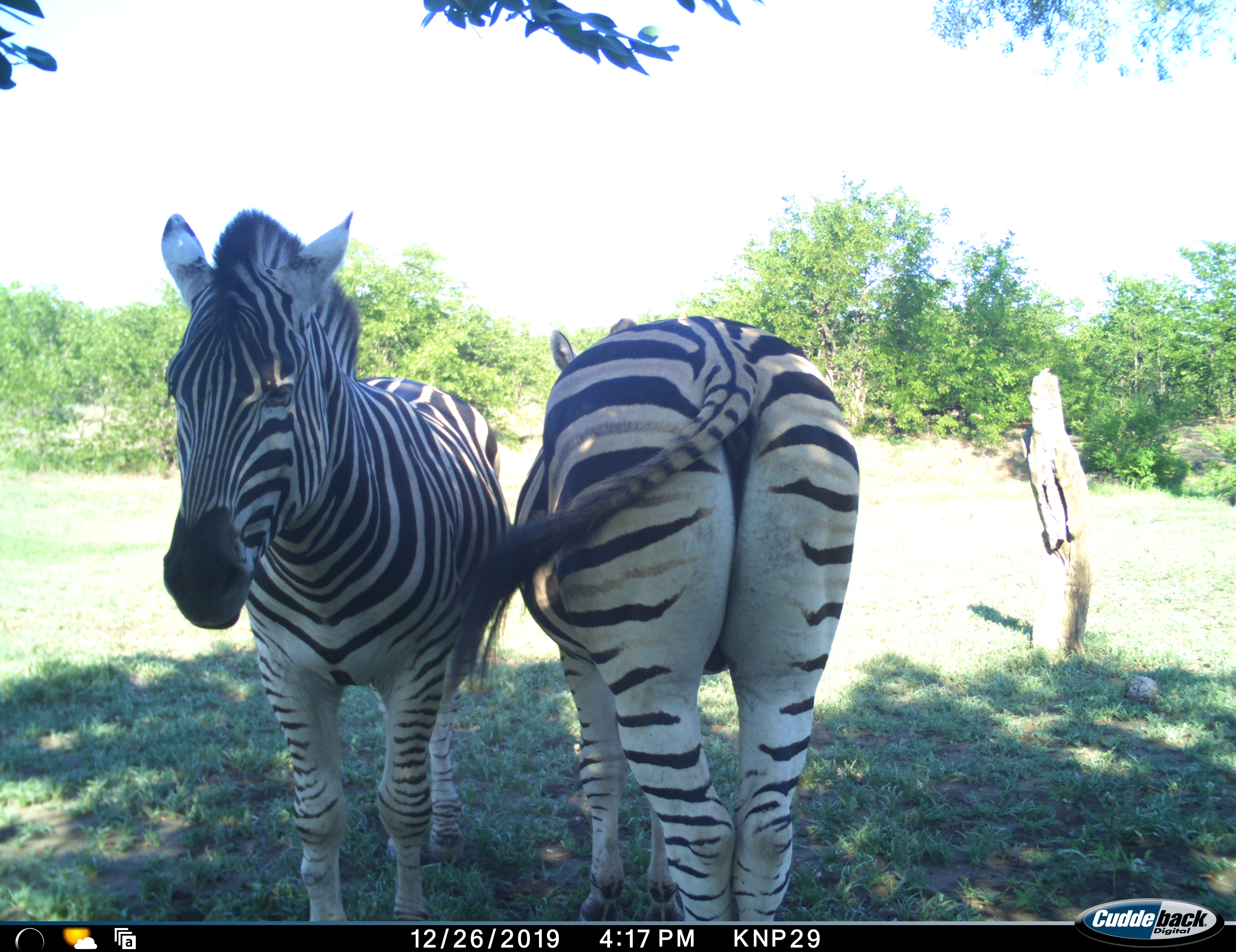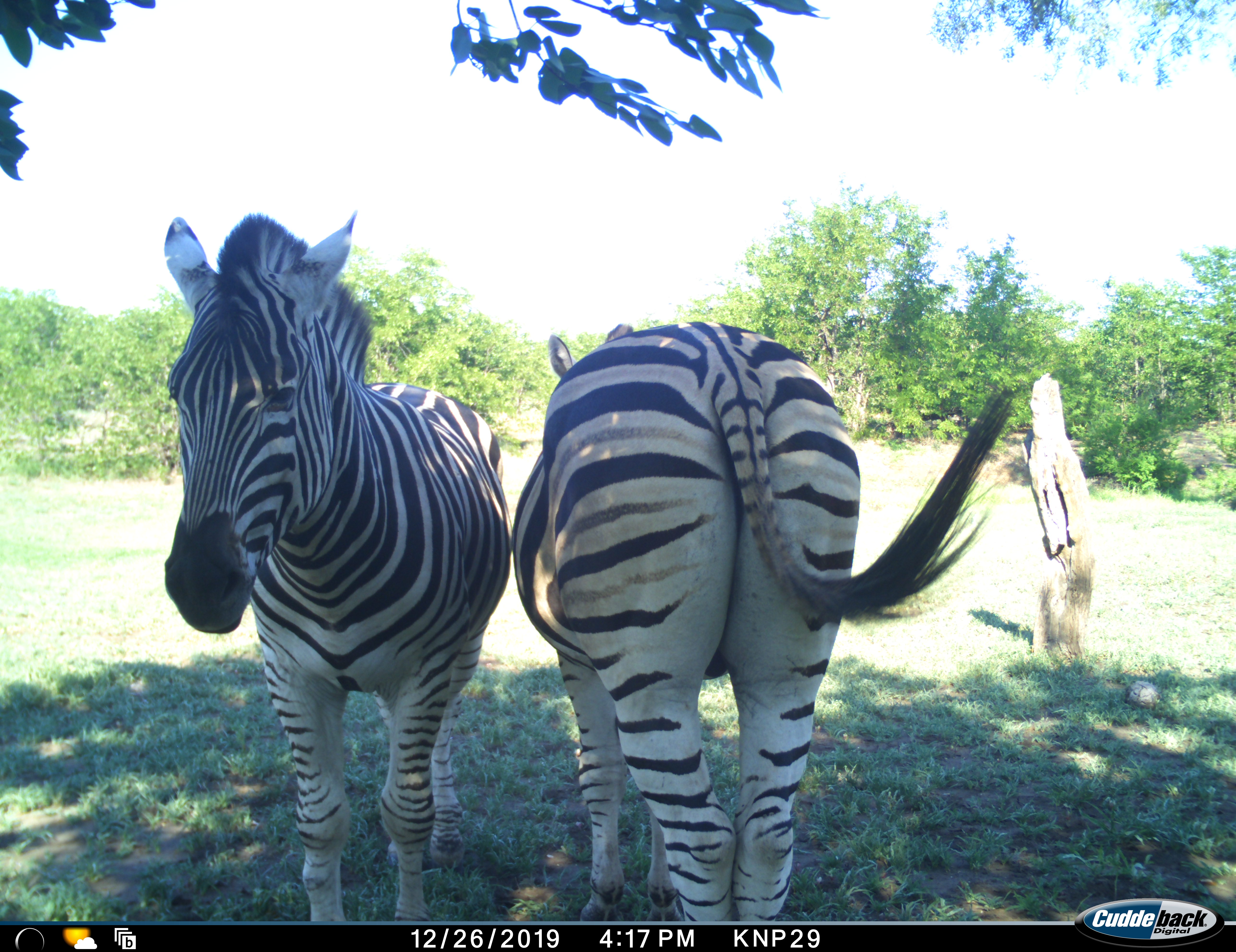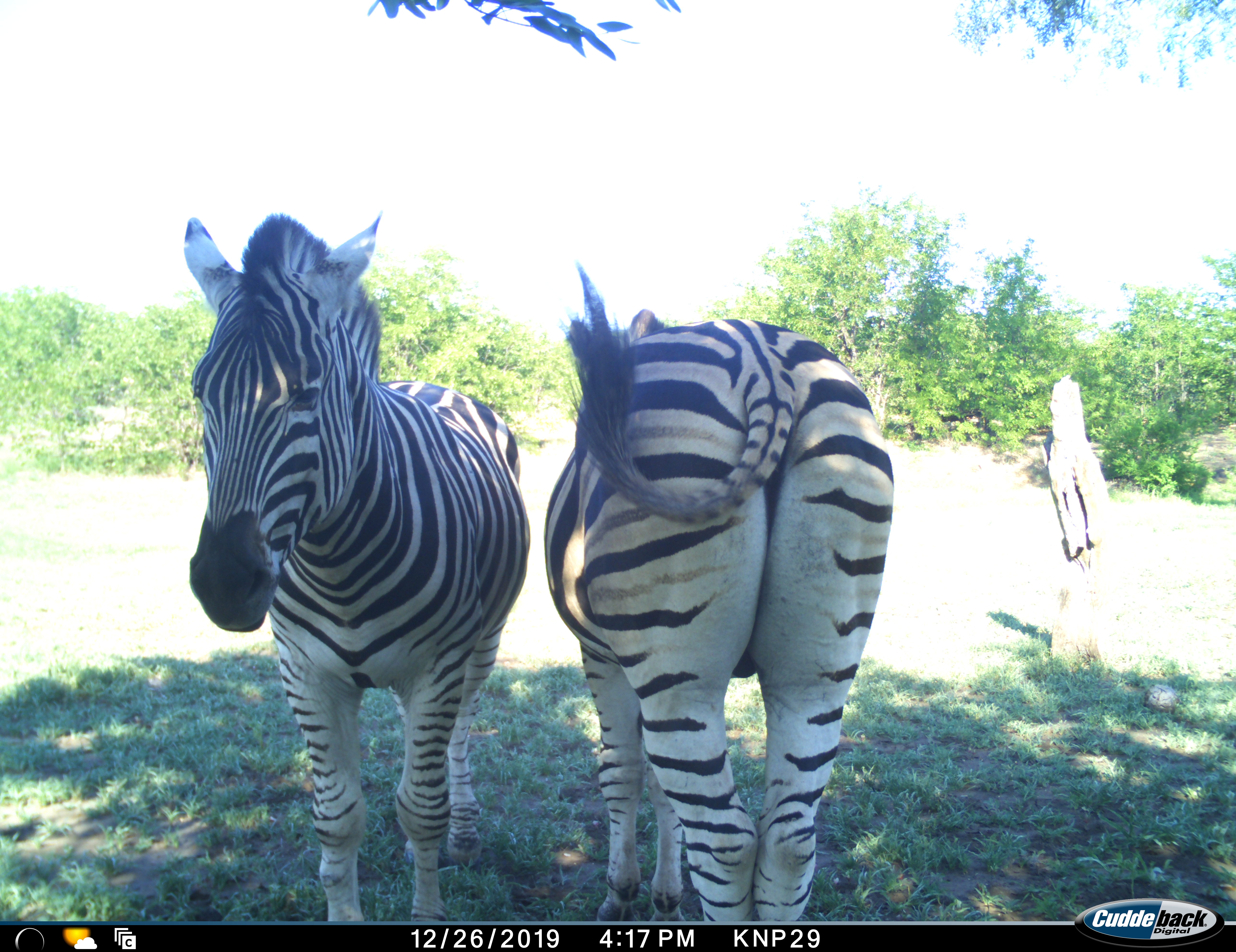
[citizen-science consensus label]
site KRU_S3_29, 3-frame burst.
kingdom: Animalia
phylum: Chordata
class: Mammalia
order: Perissodactyla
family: Equidae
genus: Equus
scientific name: Equus quagga burchellii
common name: burchell's zebra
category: zebraburchells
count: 2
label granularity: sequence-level